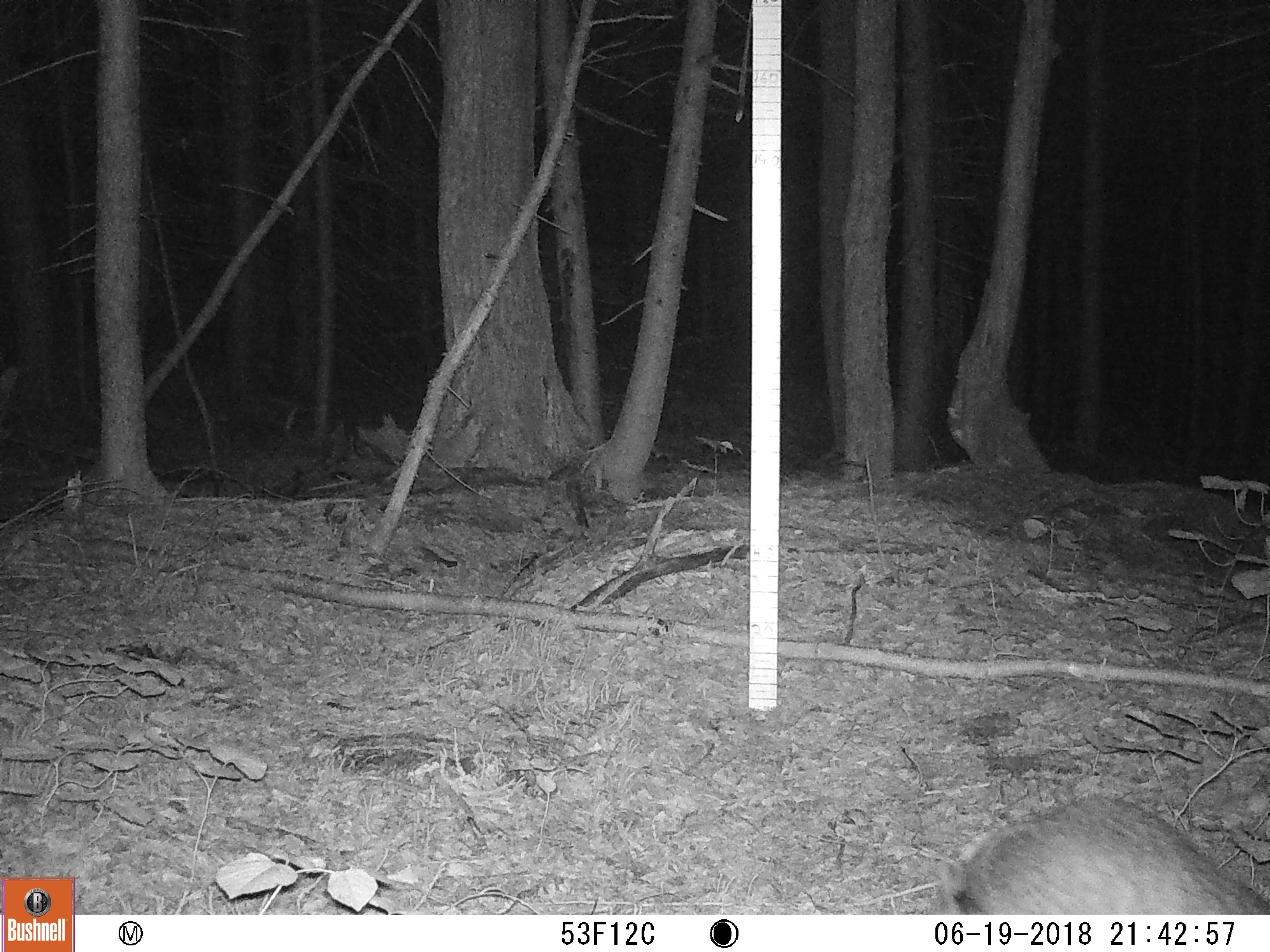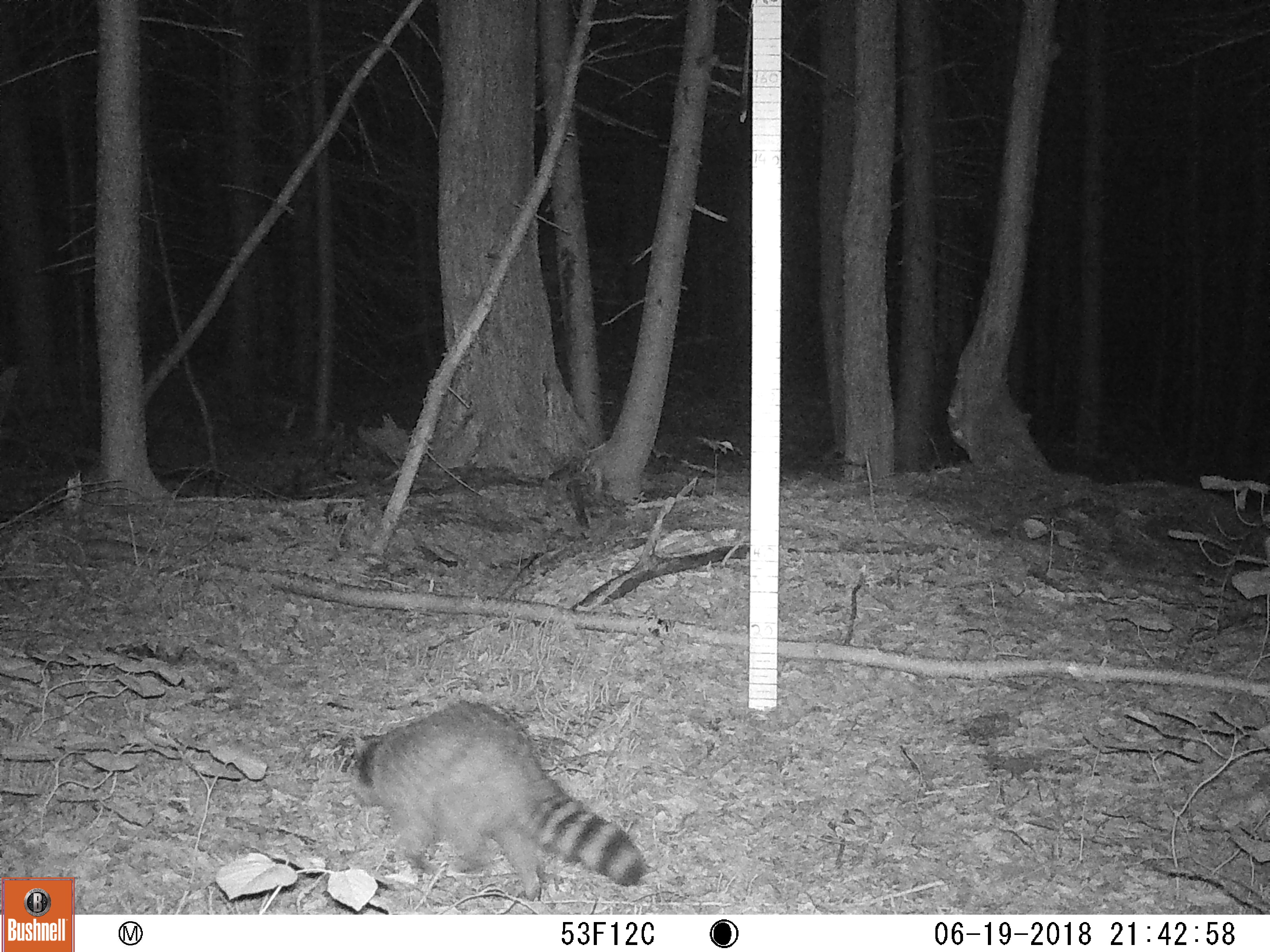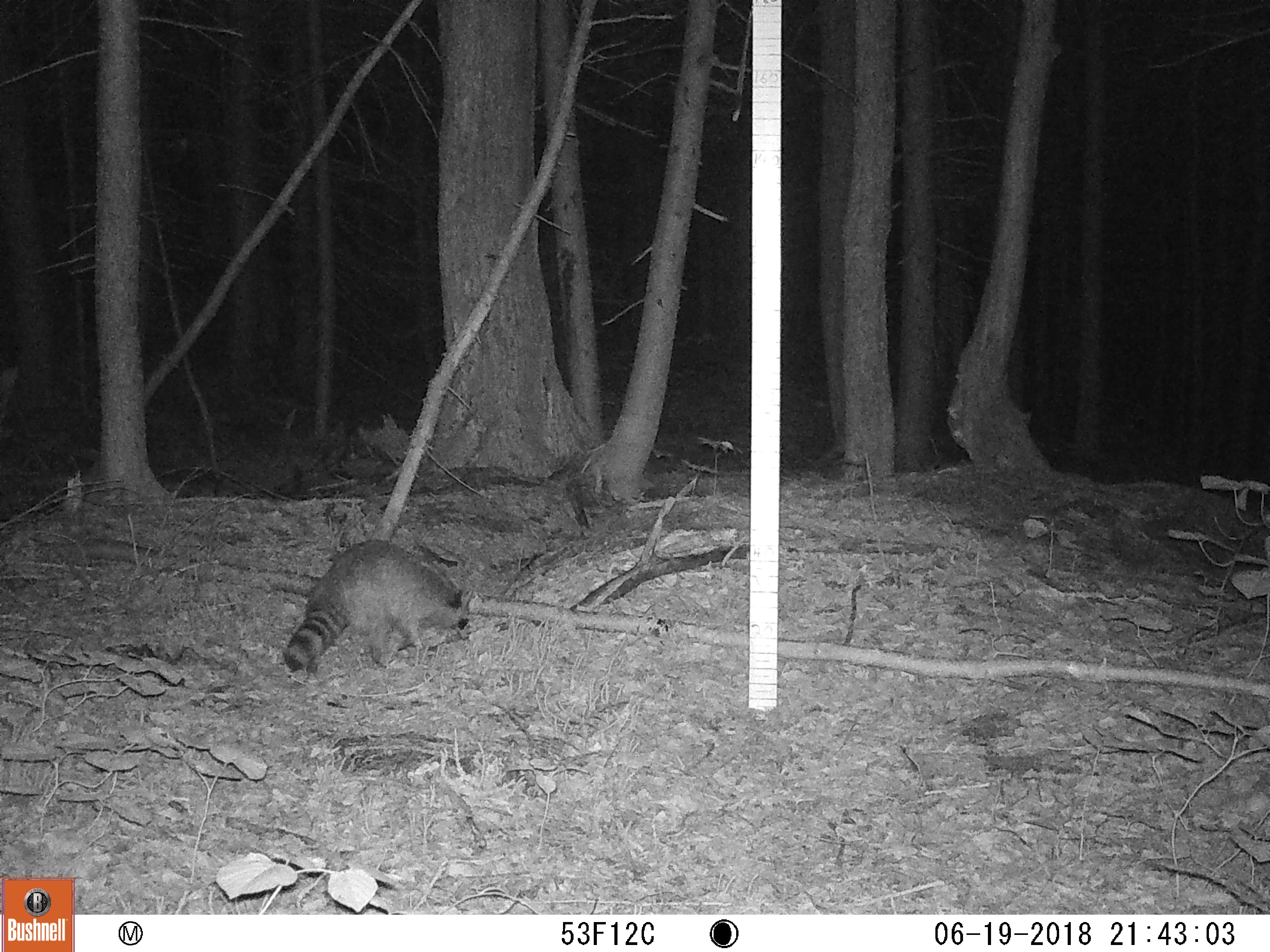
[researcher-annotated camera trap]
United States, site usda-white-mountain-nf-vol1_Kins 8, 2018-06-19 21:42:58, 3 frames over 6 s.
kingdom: Animalia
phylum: Chordata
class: Mammalia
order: Carnivora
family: Procyonidae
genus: Procyon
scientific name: Procyon lotor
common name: raccoon